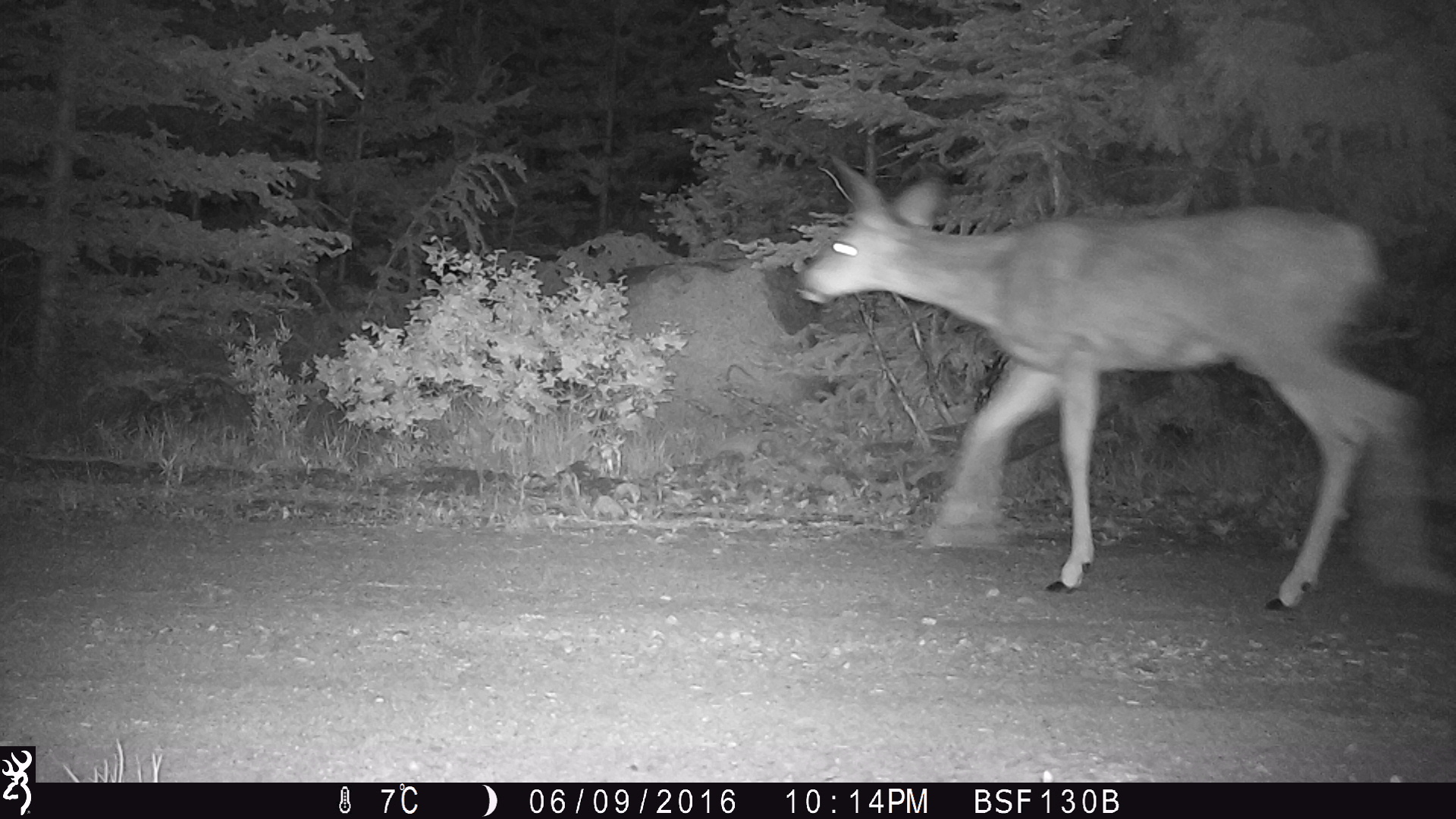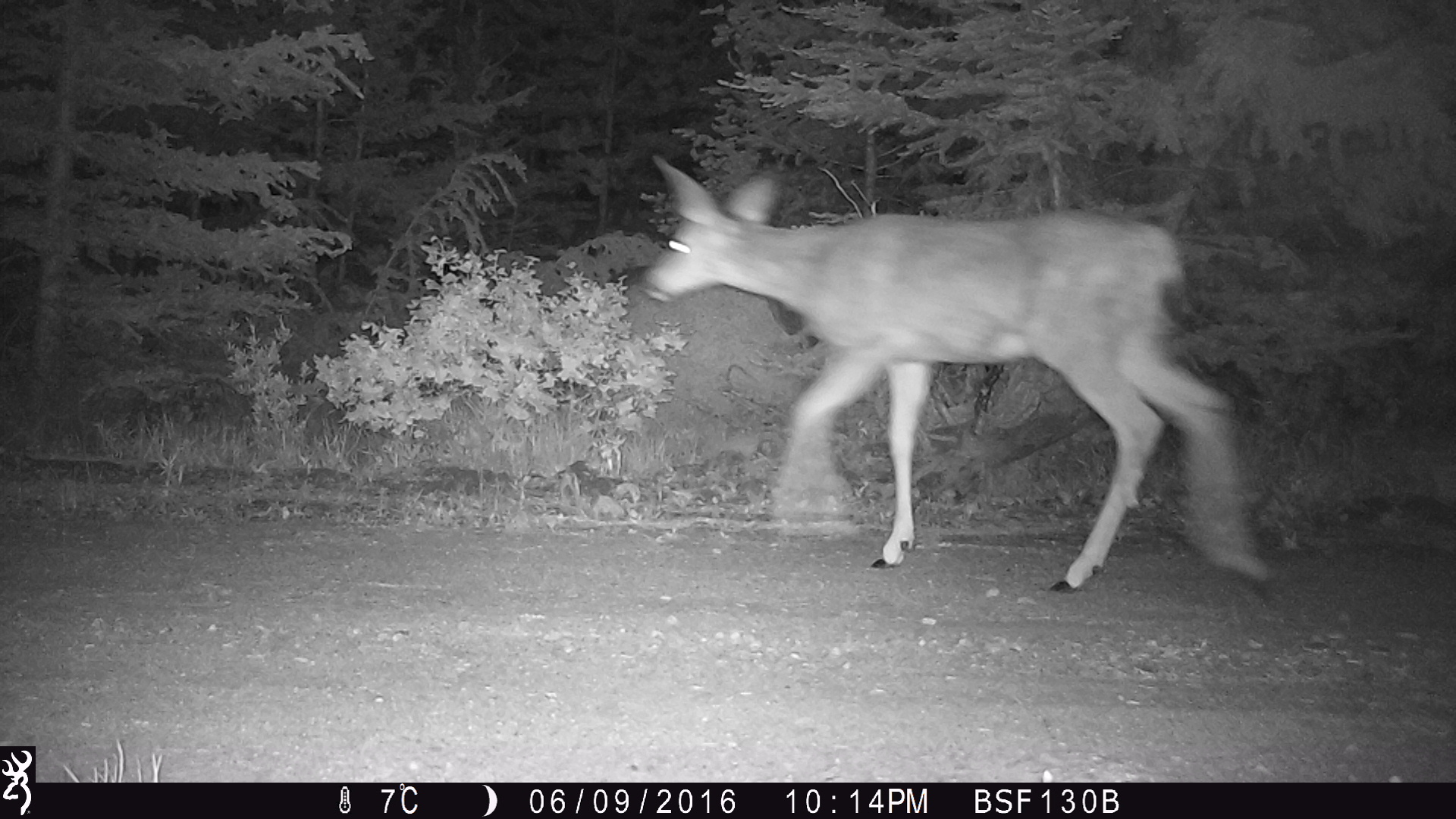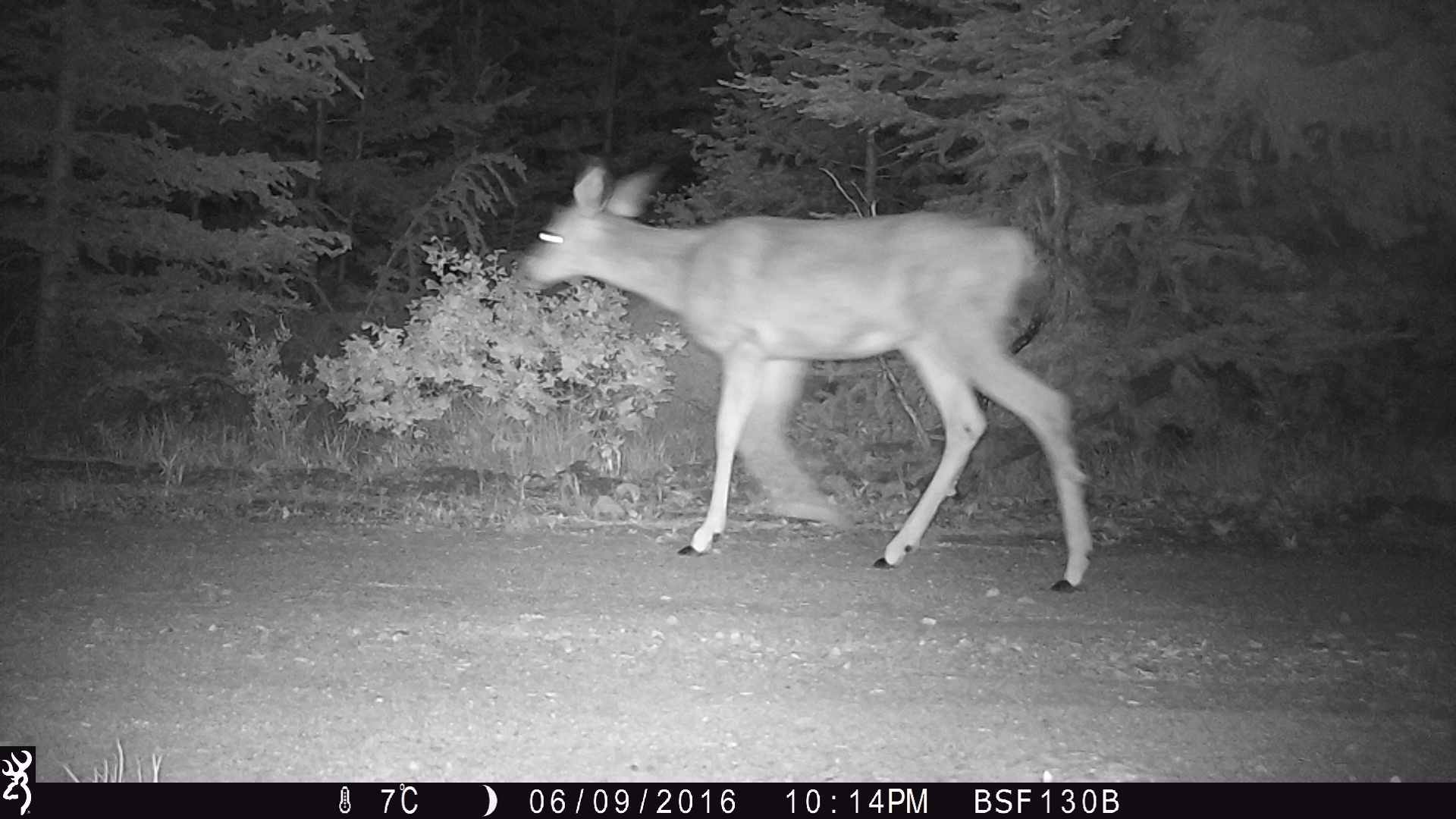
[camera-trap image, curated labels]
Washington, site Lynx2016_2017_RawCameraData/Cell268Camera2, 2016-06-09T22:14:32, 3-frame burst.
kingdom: Animalia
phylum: Chordata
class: Mammalia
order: Artiodactyla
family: Cervidae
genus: Odocoileus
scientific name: Odocoileus hemionus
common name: mule deer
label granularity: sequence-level